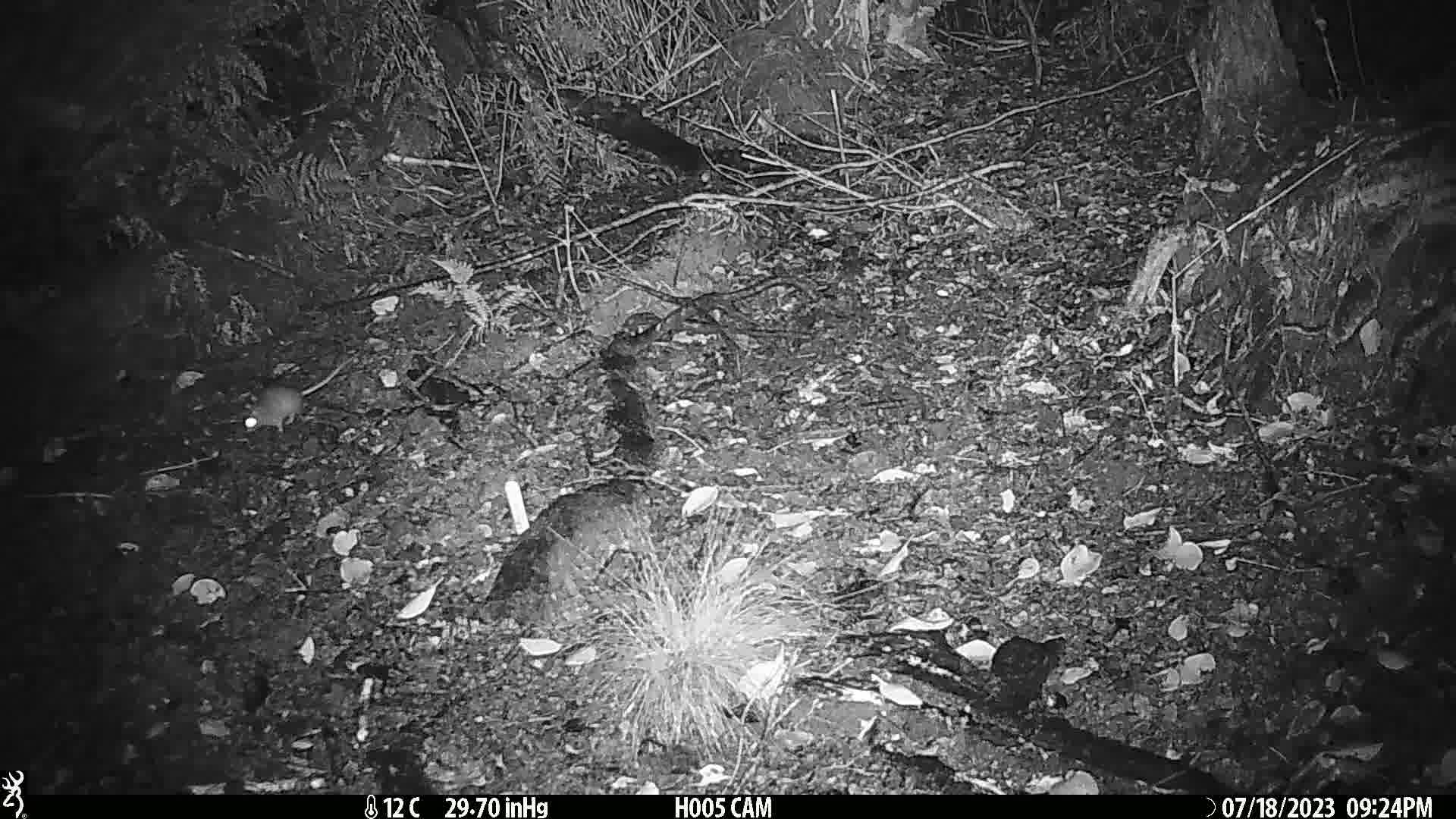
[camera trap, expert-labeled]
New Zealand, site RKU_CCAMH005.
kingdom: Animalia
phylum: Chordata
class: Mammalia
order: Rodentia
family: Muridae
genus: Rattus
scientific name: Rattus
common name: rat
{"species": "rat (Rattus)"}